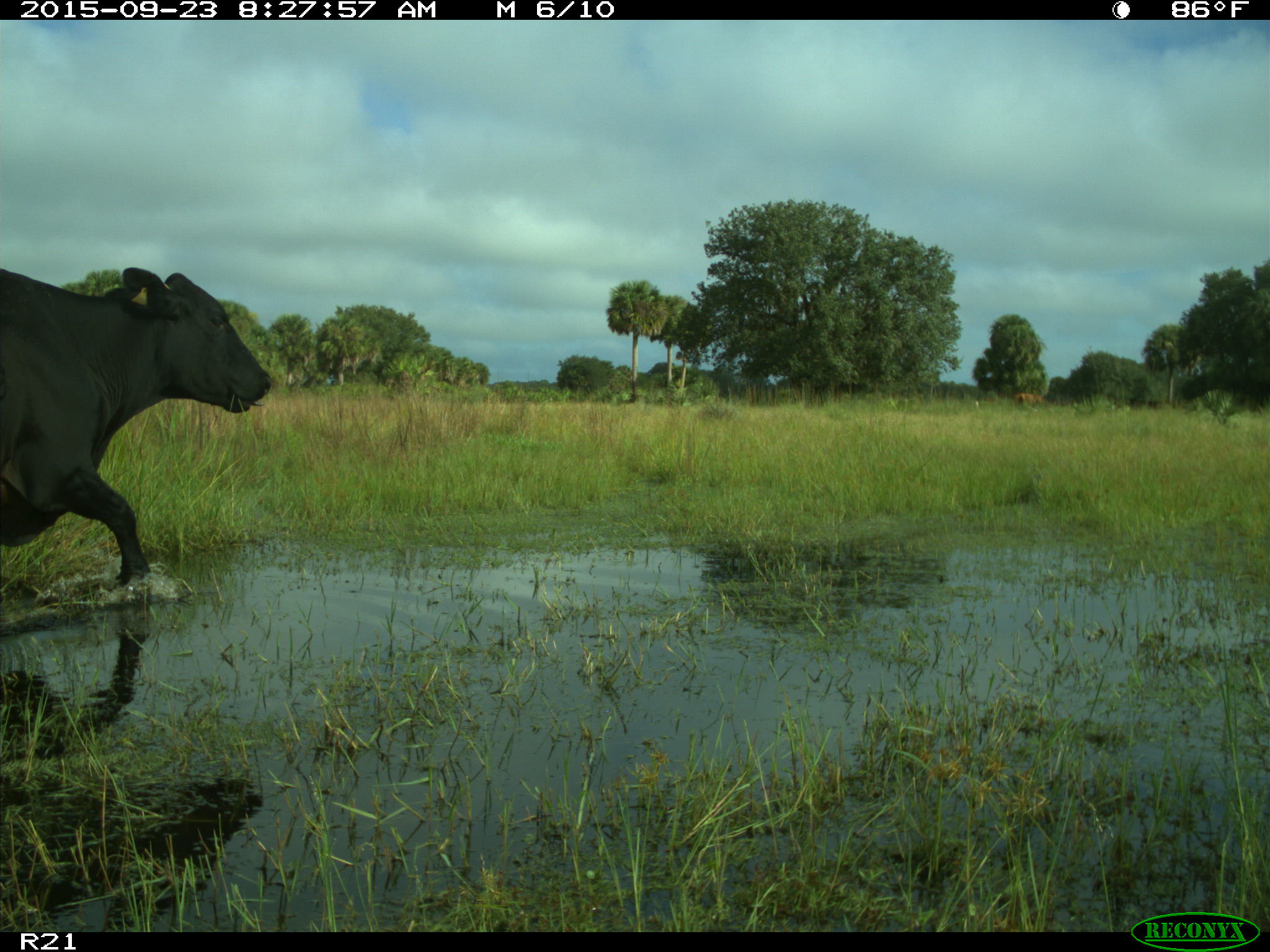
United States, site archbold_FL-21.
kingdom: Animalia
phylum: Chordata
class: Mammalia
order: Artiodactyla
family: Bovidae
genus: Bos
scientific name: Bos taurus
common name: domestic cow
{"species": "Bos taurus (domestic cow)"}